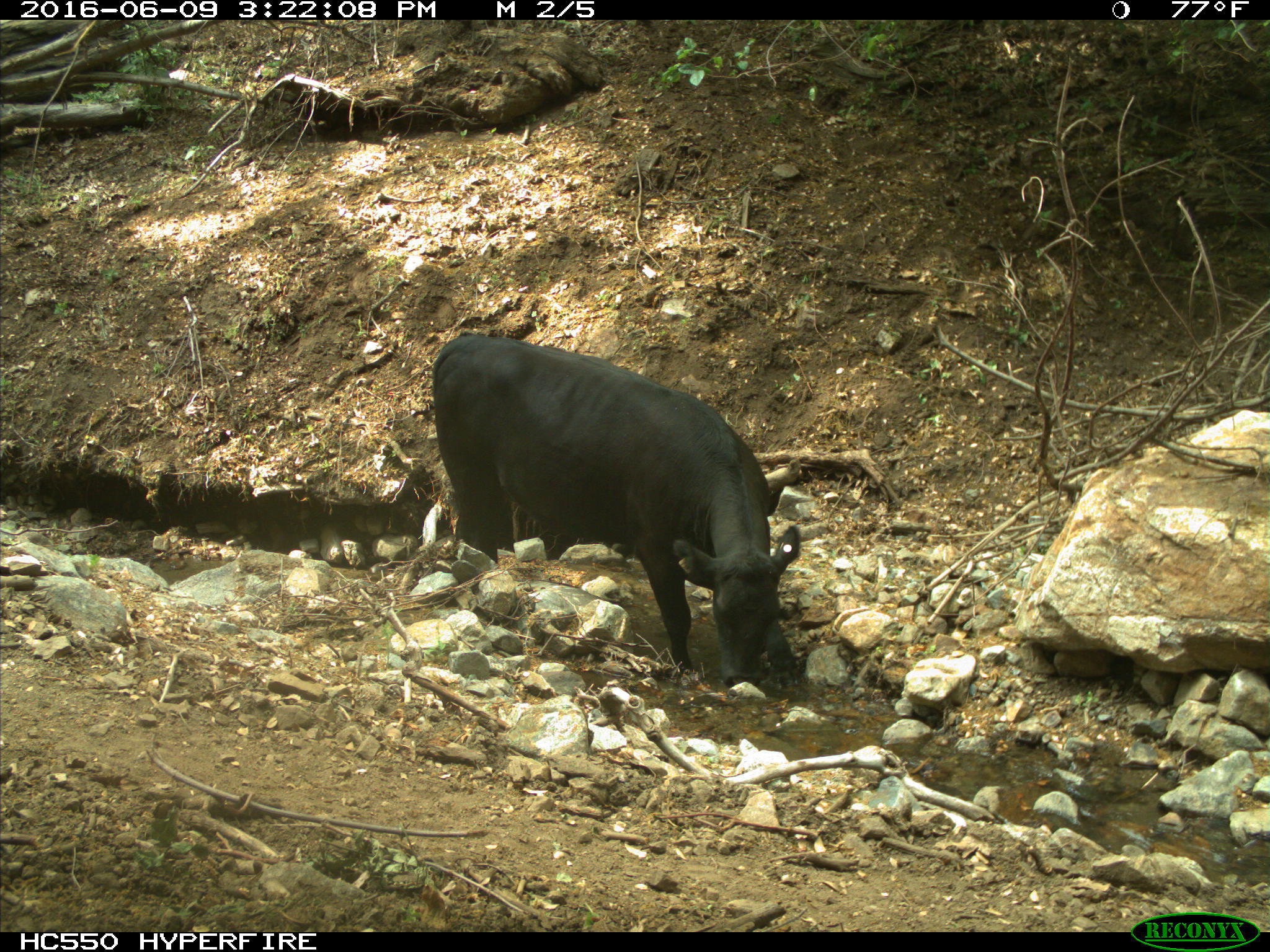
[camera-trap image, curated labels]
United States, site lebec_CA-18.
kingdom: Animalia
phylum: Chordata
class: Mammalia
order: Artiodactyla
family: Bovidae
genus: Bos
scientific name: Bos taurus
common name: domestic cow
Bos taurus (domestic cow).